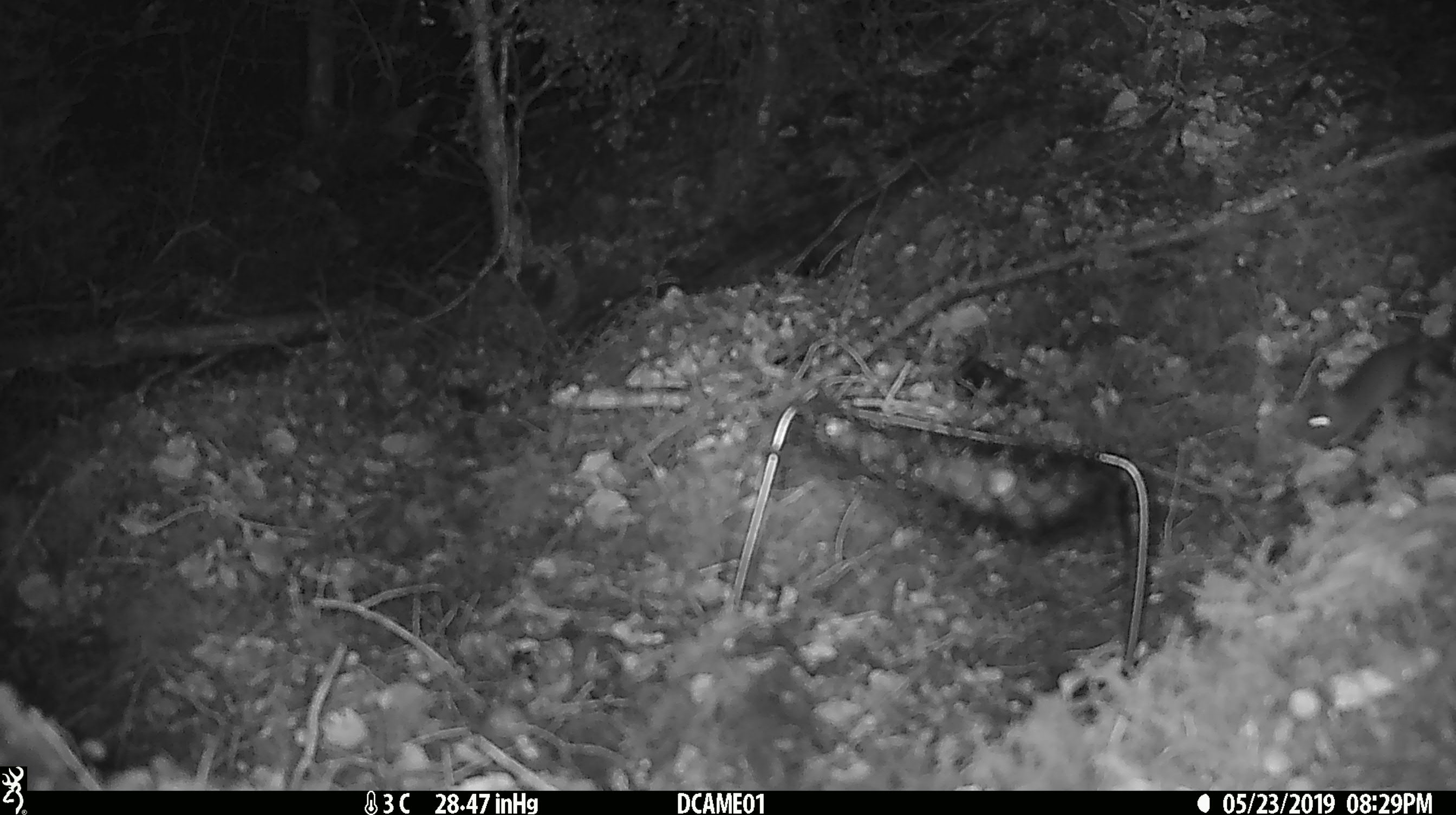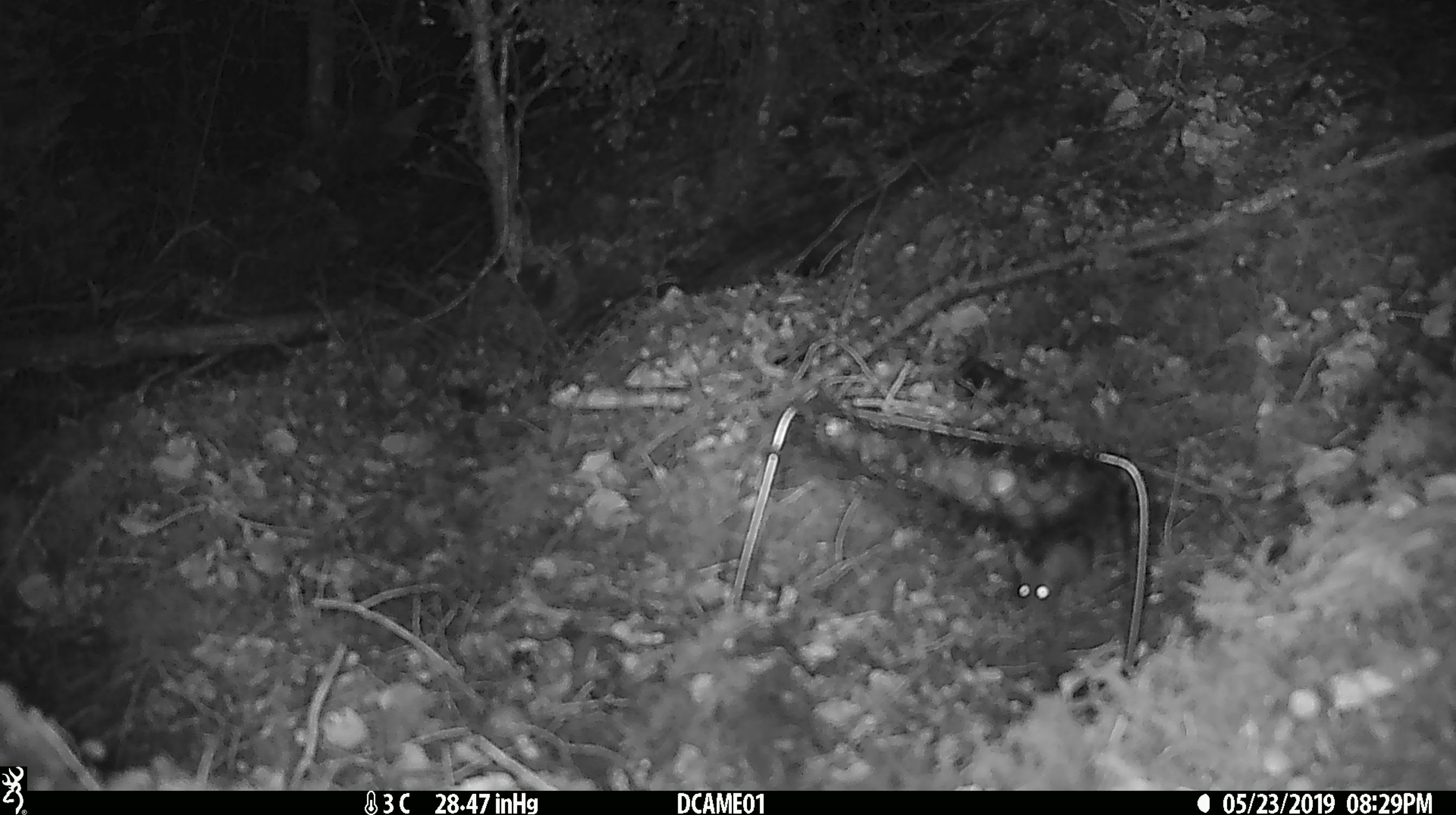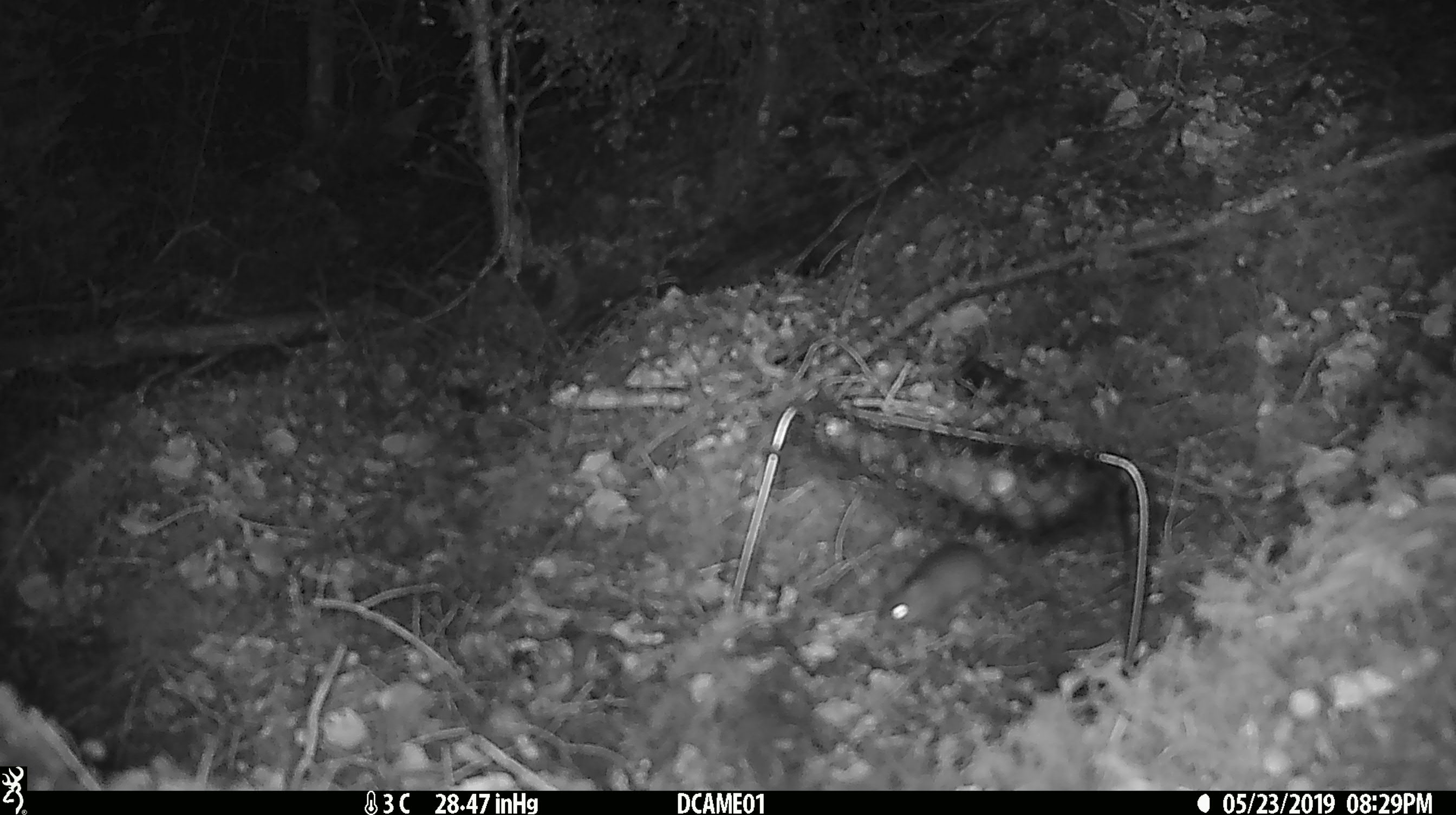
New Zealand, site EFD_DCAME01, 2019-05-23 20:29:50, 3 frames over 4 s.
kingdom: Animalia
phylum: Chordata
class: Mammalia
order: Rodentia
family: Muridae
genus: Mus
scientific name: Mus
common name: mouse